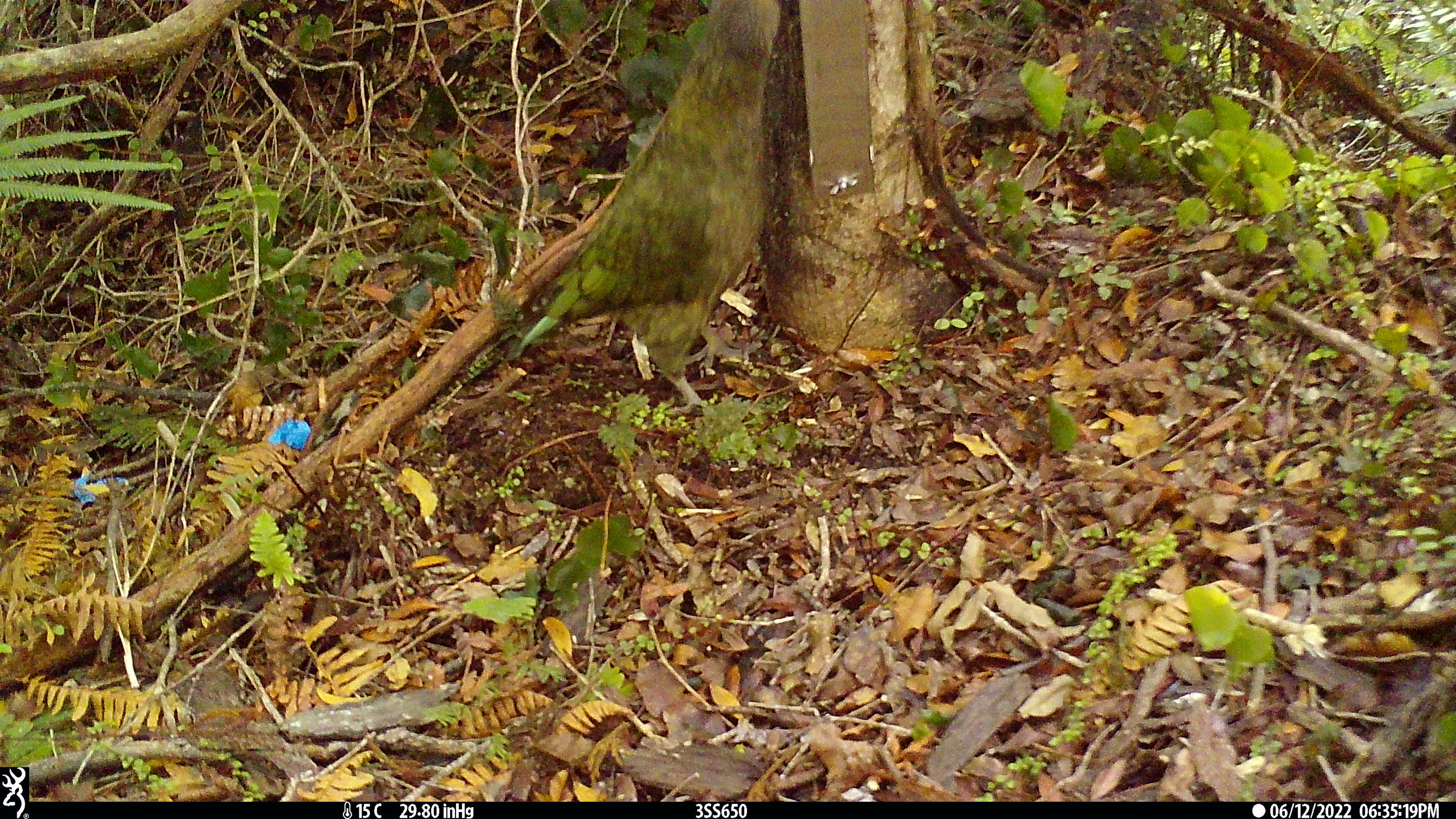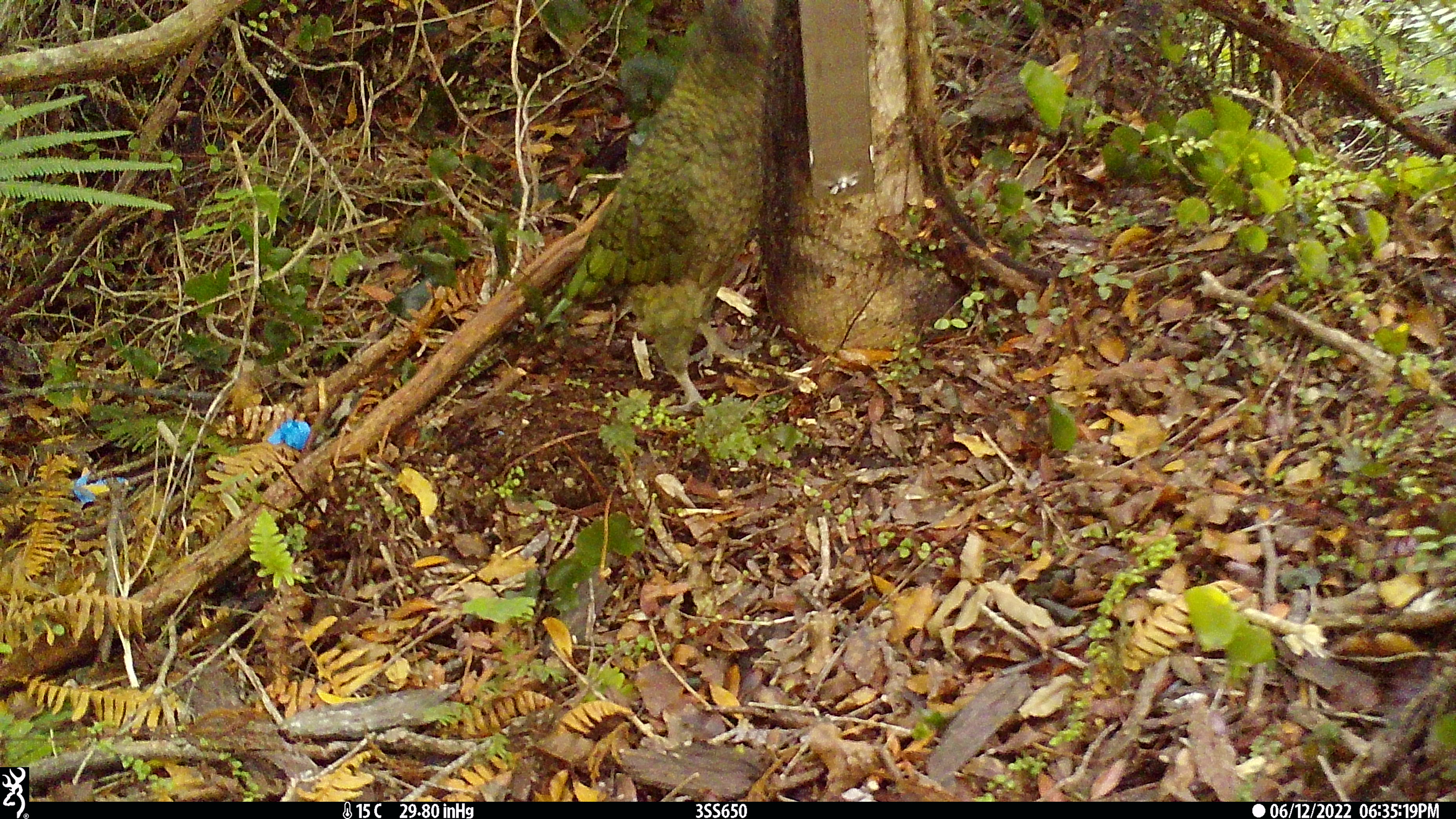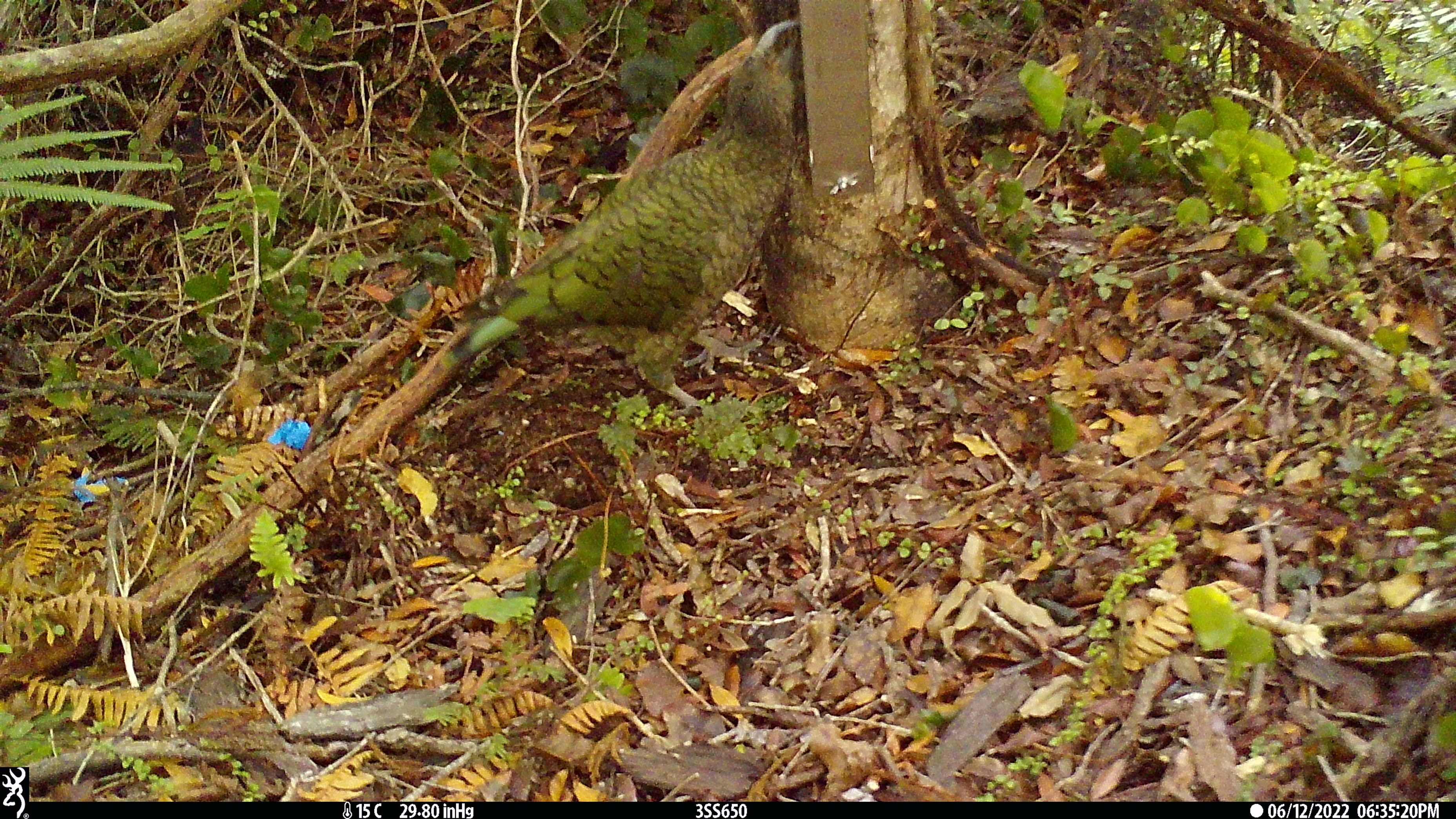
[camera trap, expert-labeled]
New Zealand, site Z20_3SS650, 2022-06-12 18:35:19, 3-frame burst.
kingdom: Animalia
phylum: Chordata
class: Aves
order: Psittaciformes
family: Strigopidae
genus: Nestor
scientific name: Nestor notabilis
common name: kea